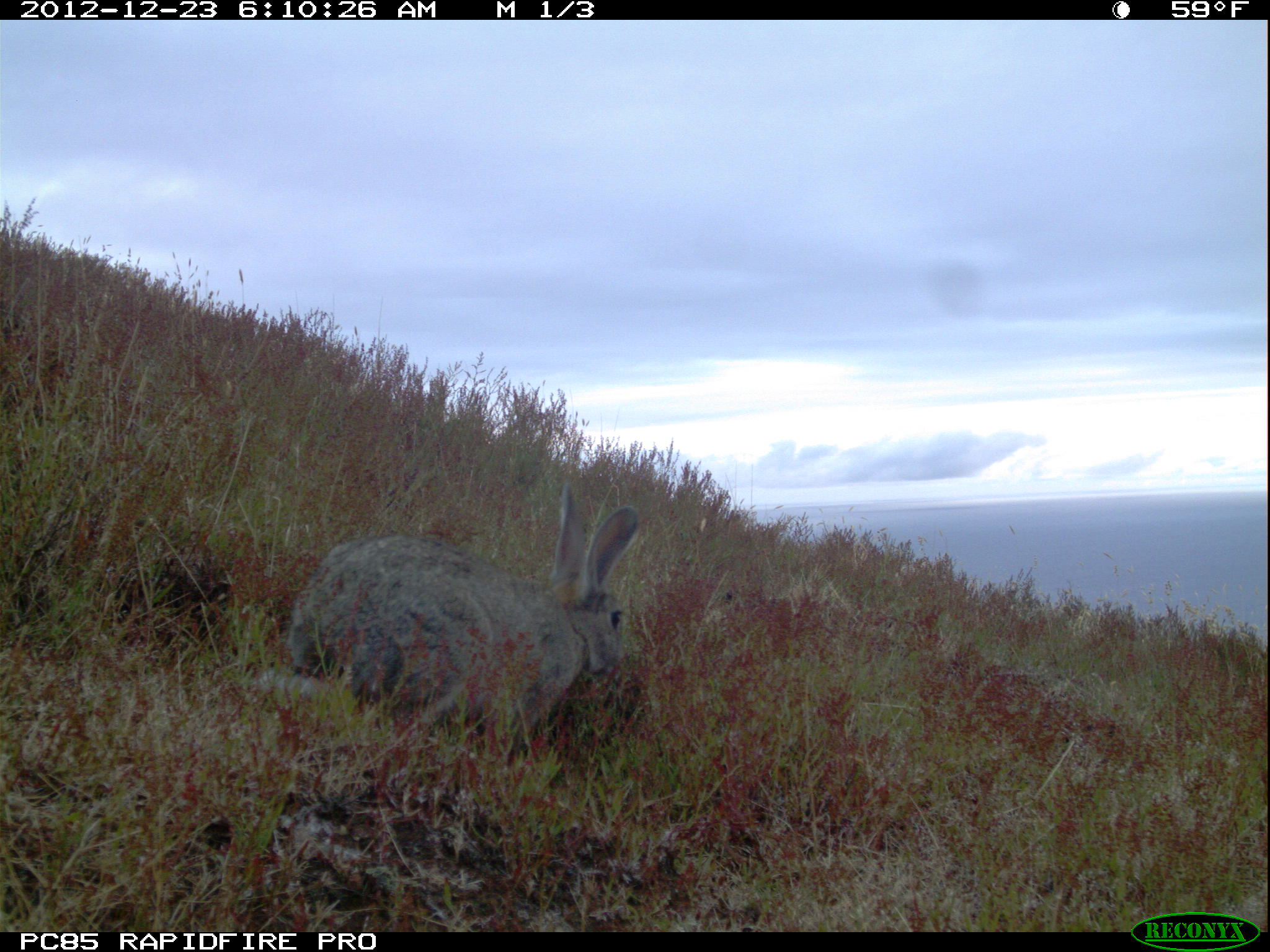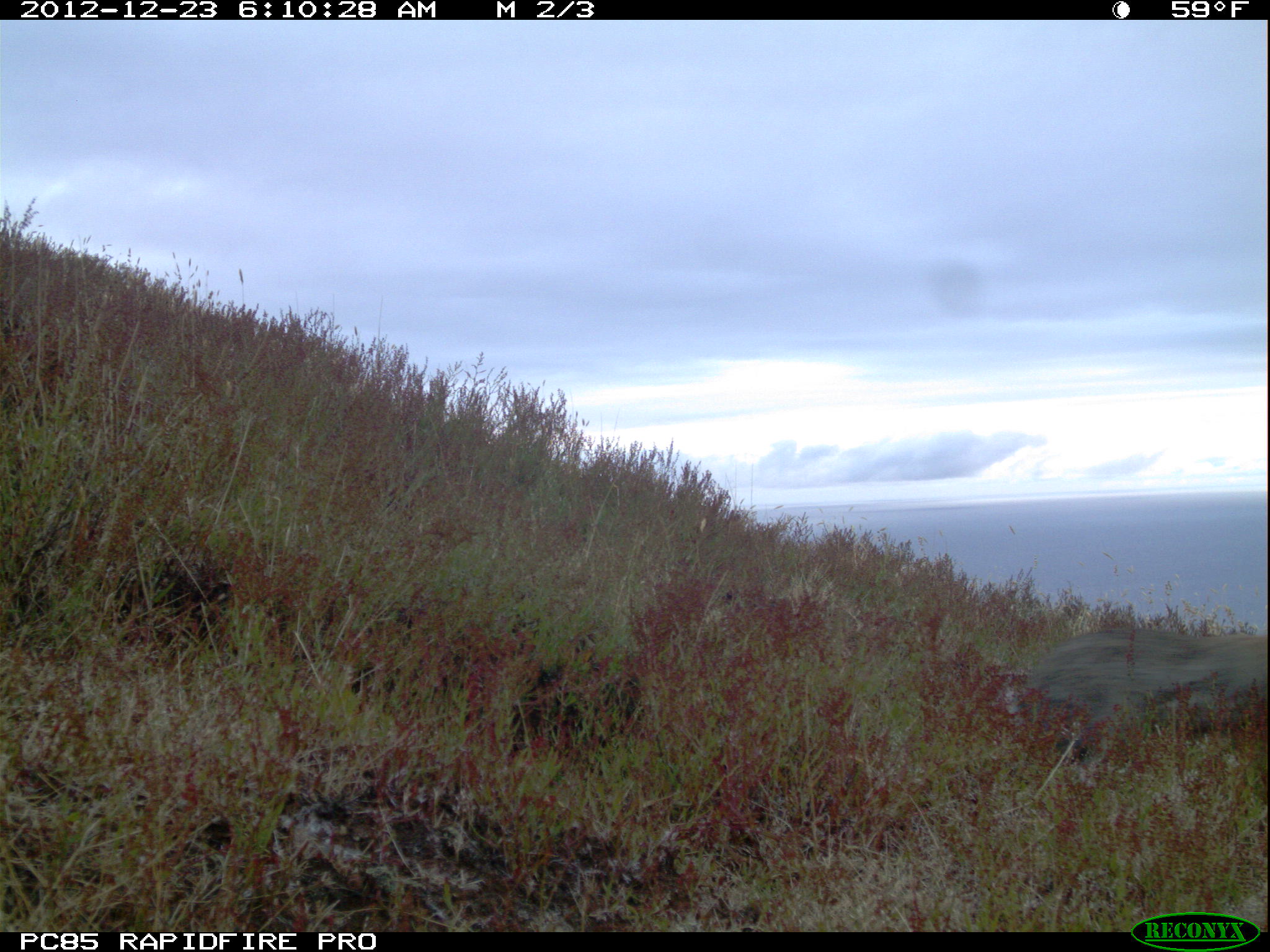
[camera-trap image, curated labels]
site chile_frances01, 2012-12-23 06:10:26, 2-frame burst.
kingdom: Animalia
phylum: Chordata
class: Mammalia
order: Lagomorpha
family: Leporidae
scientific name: Leporidae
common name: rabbits and hares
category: rabbit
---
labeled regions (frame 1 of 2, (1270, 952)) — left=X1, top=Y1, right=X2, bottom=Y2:
rabbit: left=272, top=485, right=640, bottom=774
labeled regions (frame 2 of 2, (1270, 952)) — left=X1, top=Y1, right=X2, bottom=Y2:
rabbit: left=984, top=618, right=1270, bottom=791